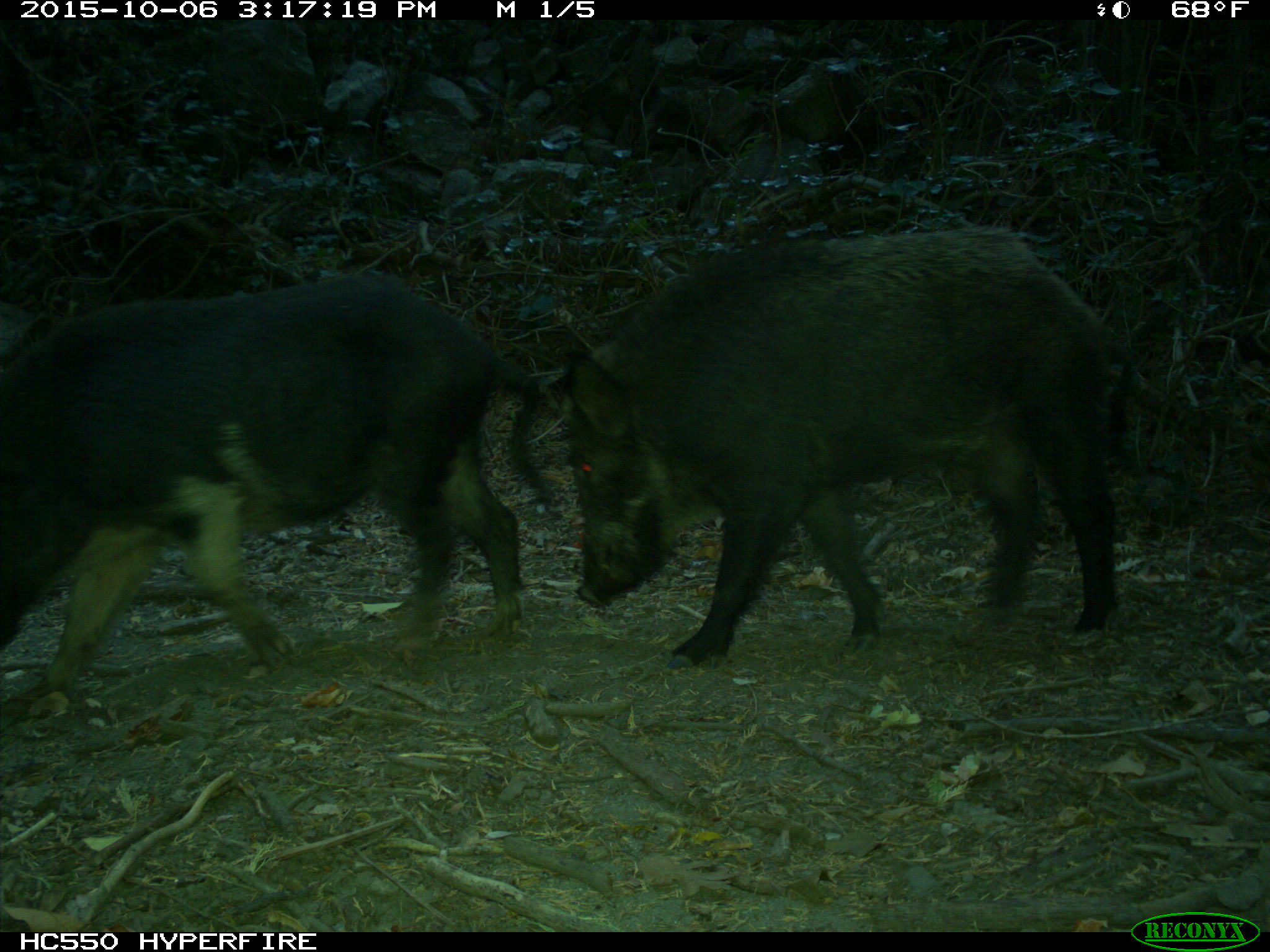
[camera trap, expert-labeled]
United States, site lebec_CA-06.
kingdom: Animalia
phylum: Chordata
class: Mammalia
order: Artiodactyla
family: Suidae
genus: Sus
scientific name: Sus scrofa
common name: wild boar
Sus scrofa (wild boar).